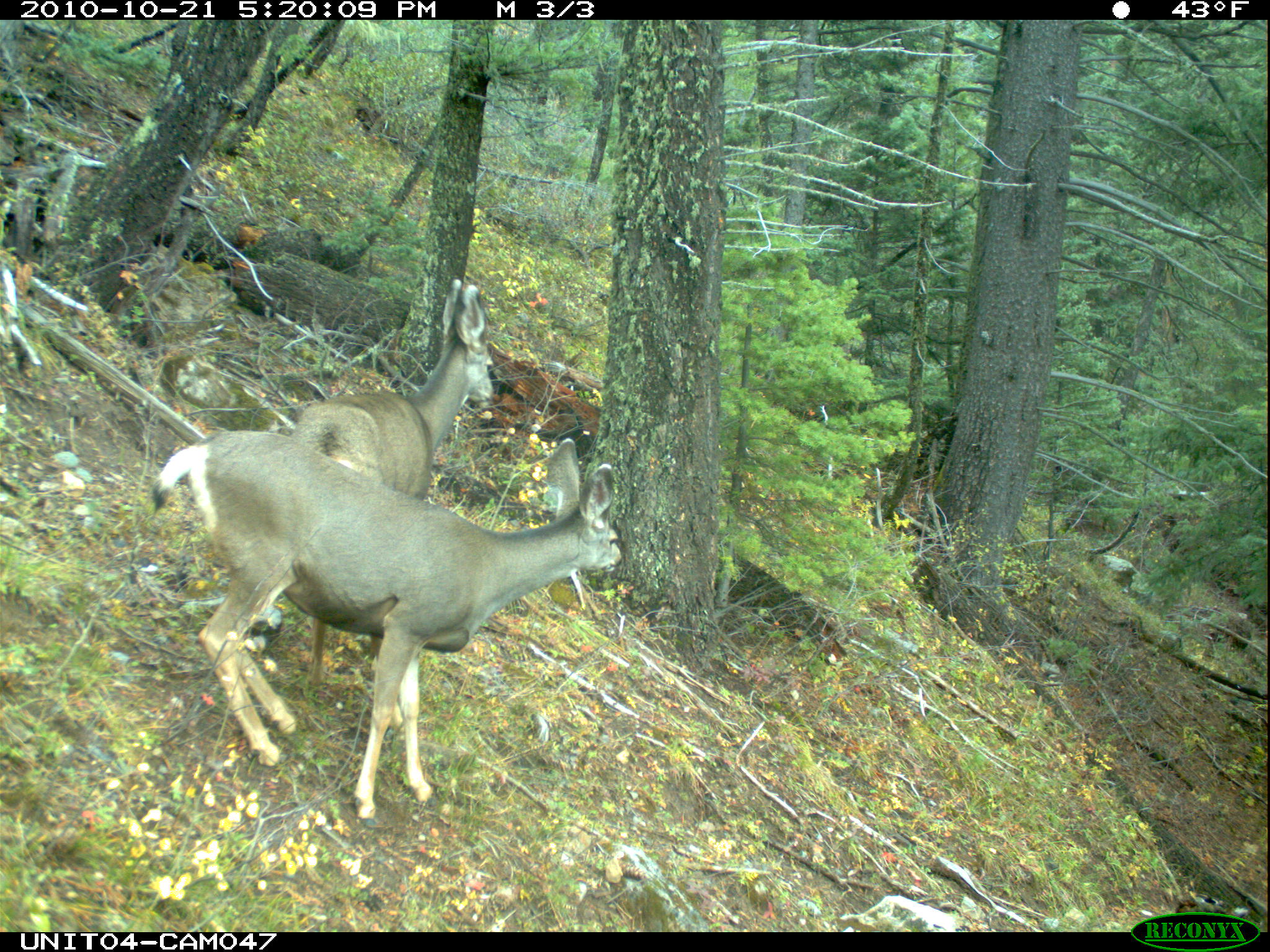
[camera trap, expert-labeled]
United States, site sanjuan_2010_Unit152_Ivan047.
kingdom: Animalia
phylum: Chordata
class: Mammalia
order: Artiodactyla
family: Cervidae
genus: Odocoileus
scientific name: Odocoileus hemionus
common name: mule deer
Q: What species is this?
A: Odocoileus hemionus (mule deer).